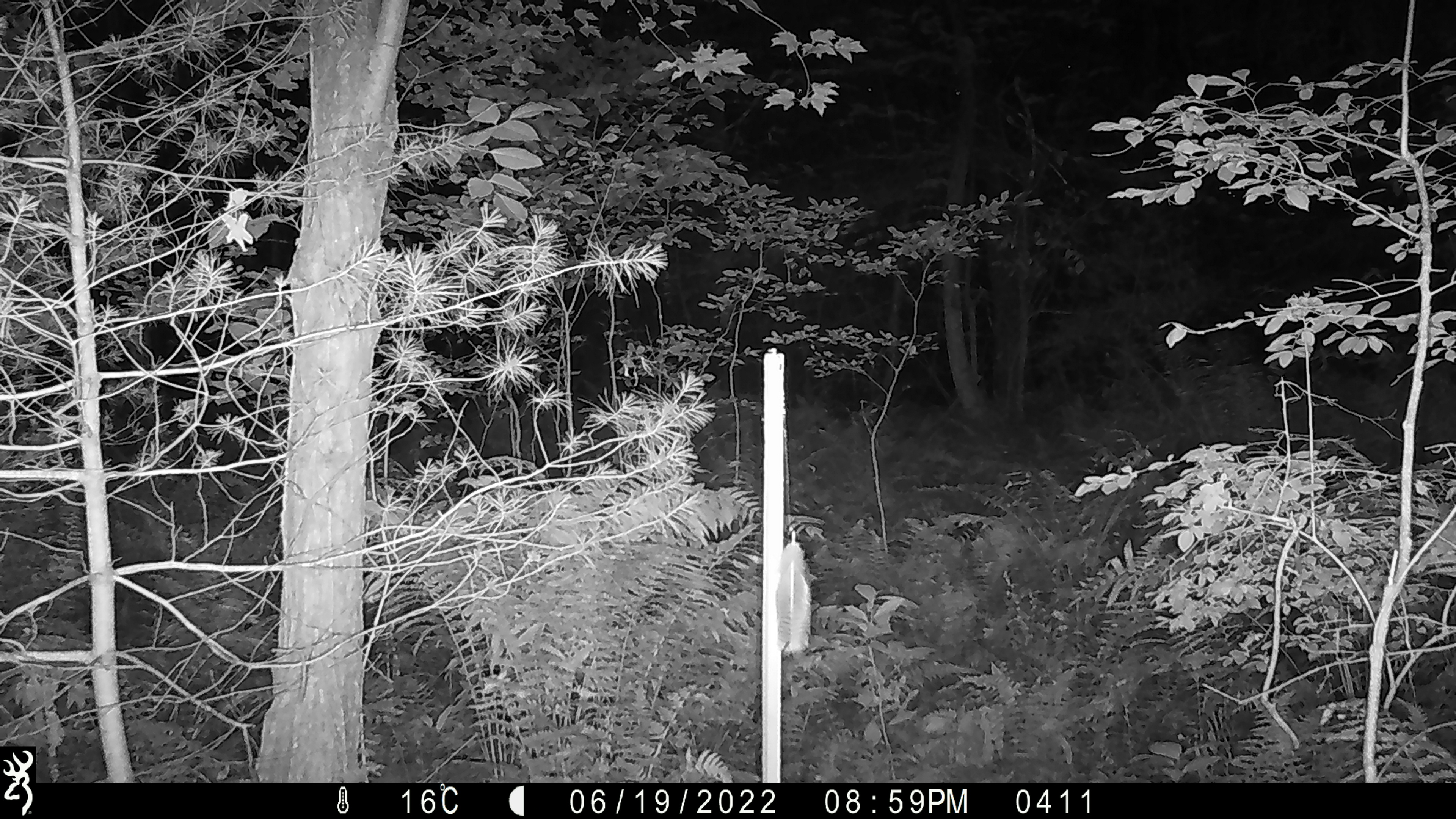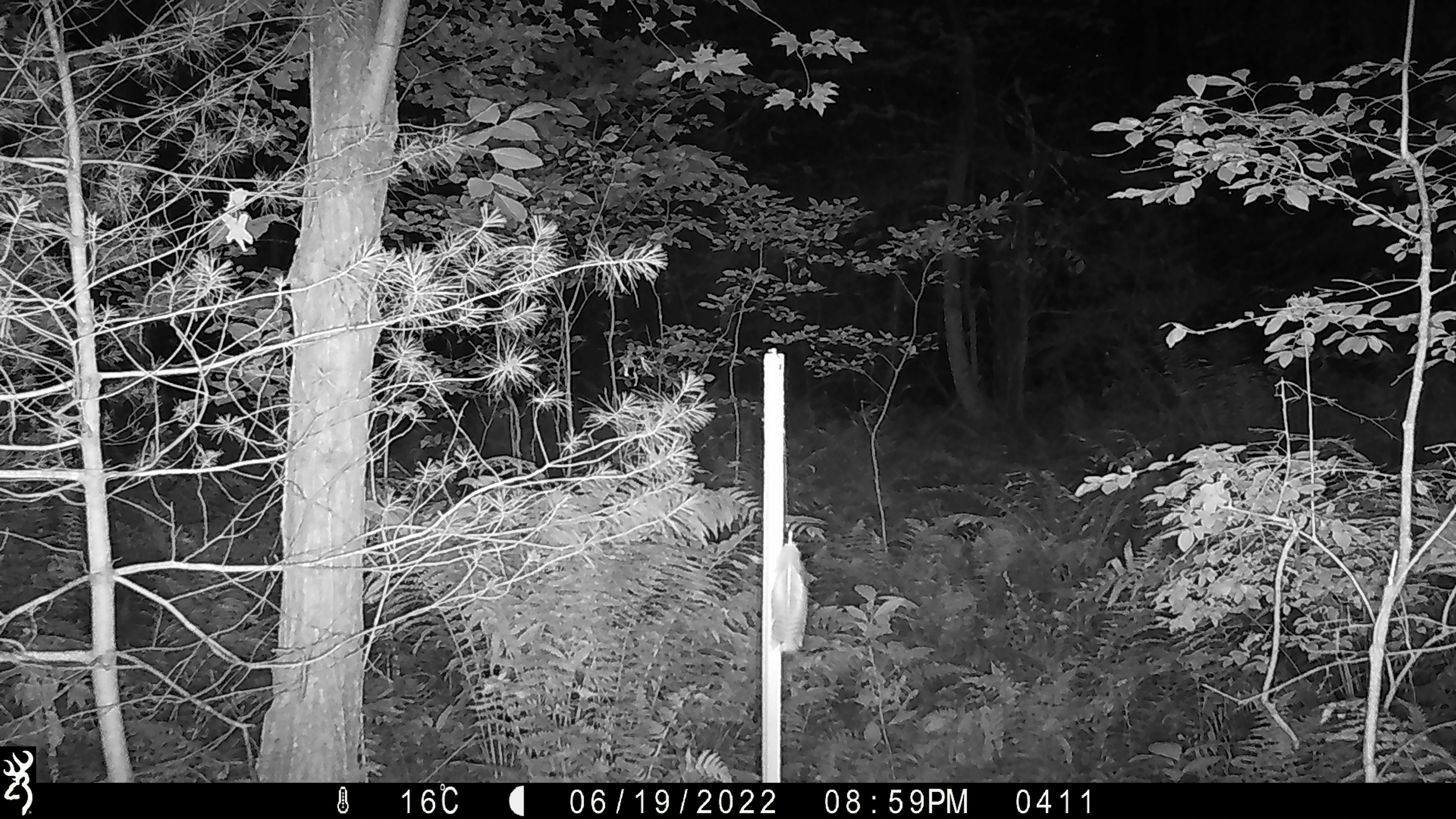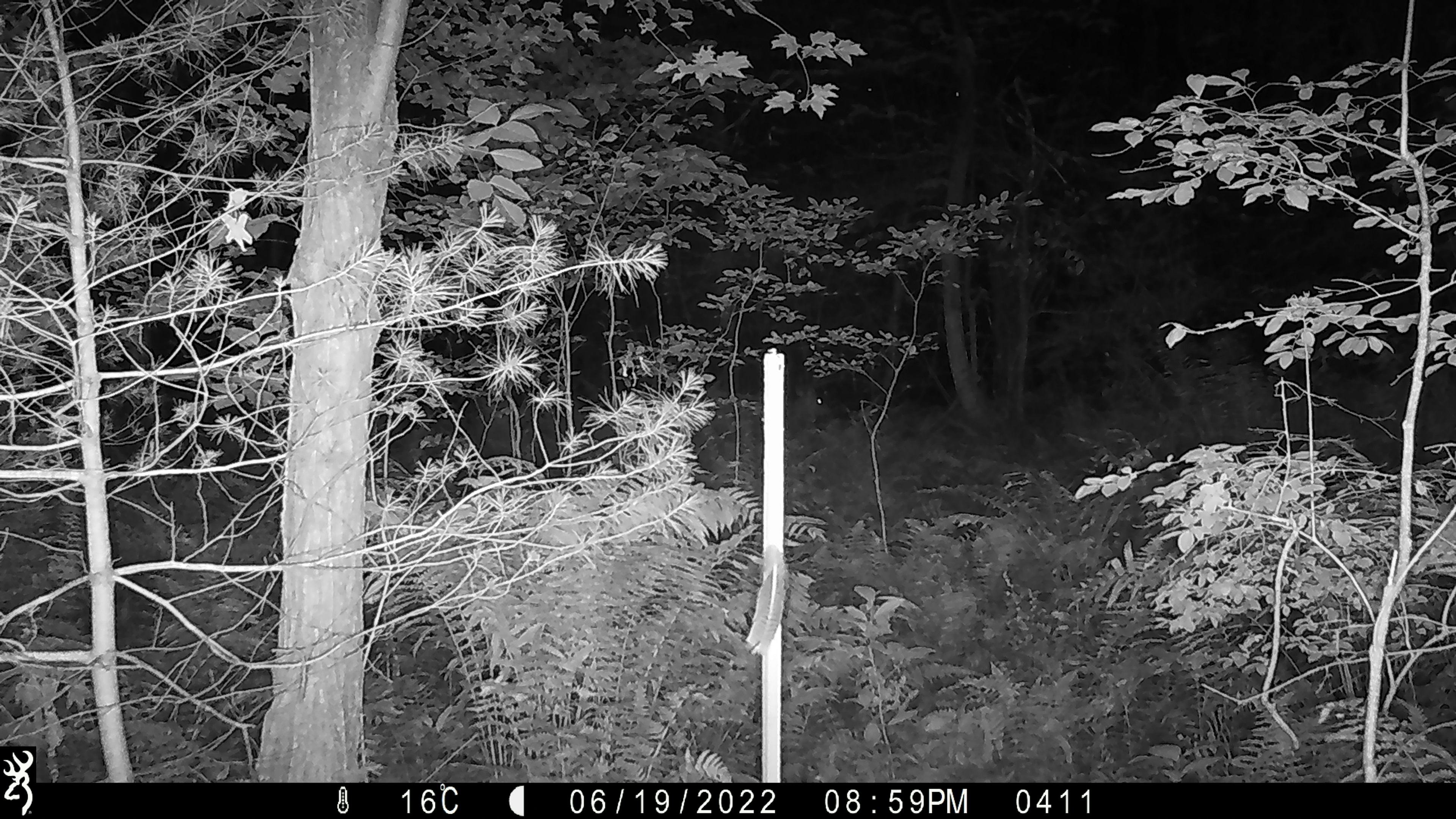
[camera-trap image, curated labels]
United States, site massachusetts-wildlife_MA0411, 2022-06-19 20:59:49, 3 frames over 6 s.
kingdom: Animalia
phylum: Chordata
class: Mammalia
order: Artiodactyla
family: Cervidae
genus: Odocoileus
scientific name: Odocoileus virginianus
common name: white-tailed deer